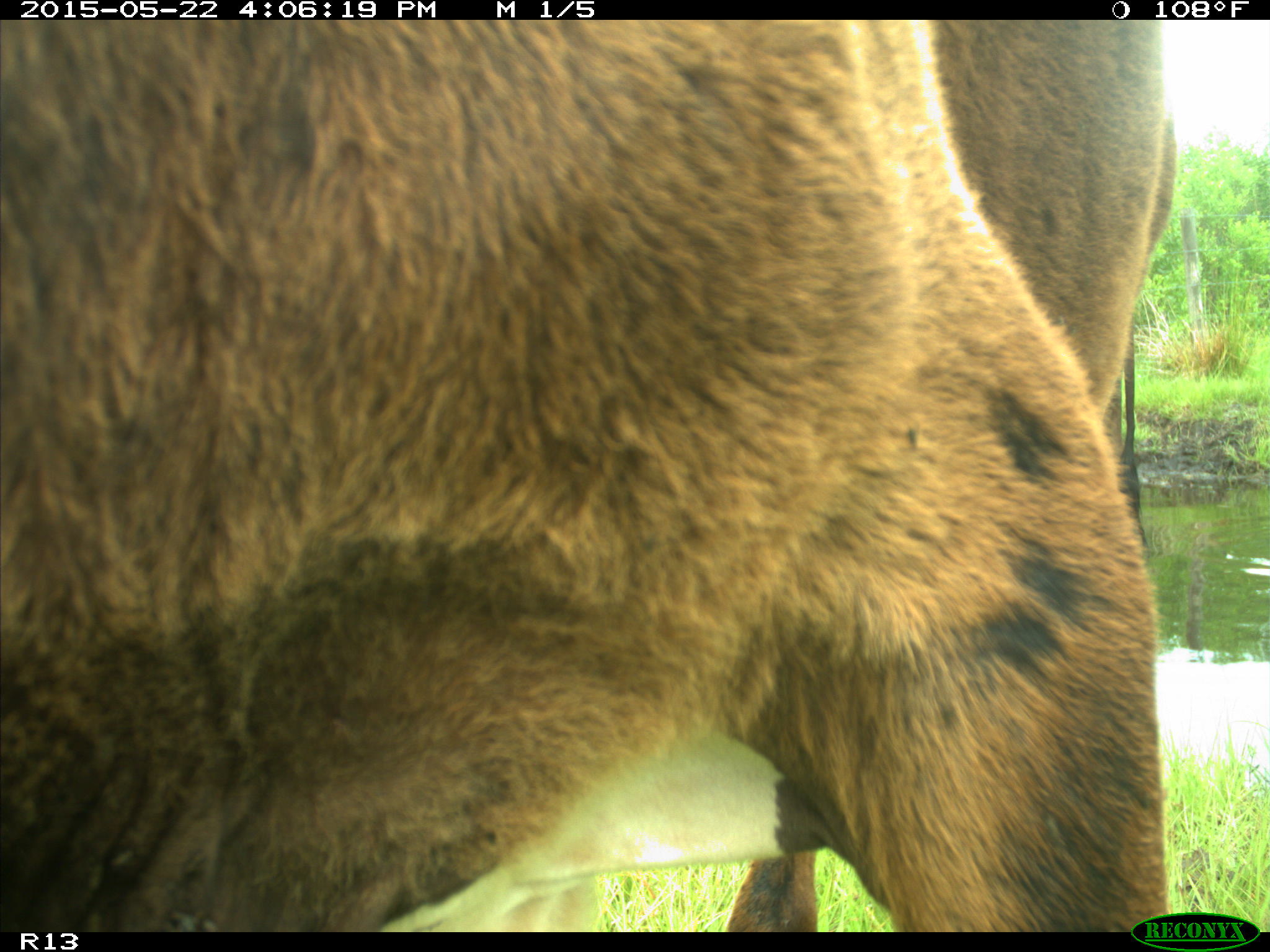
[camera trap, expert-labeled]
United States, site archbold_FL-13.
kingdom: Animalia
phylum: Chordata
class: Mammalia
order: Artiodactyla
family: Bovidae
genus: Bos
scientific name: Bos taurus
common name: domestic cow